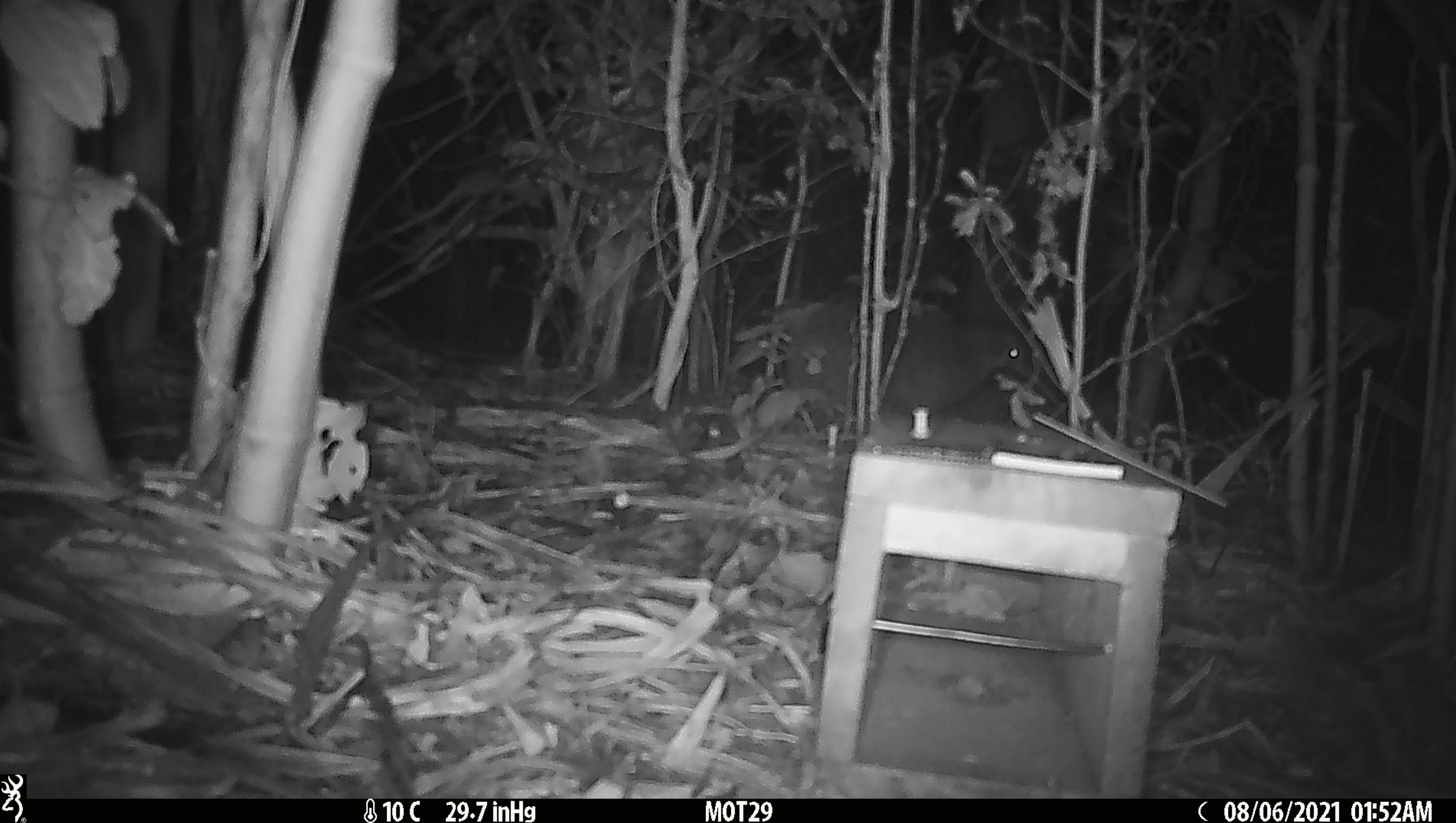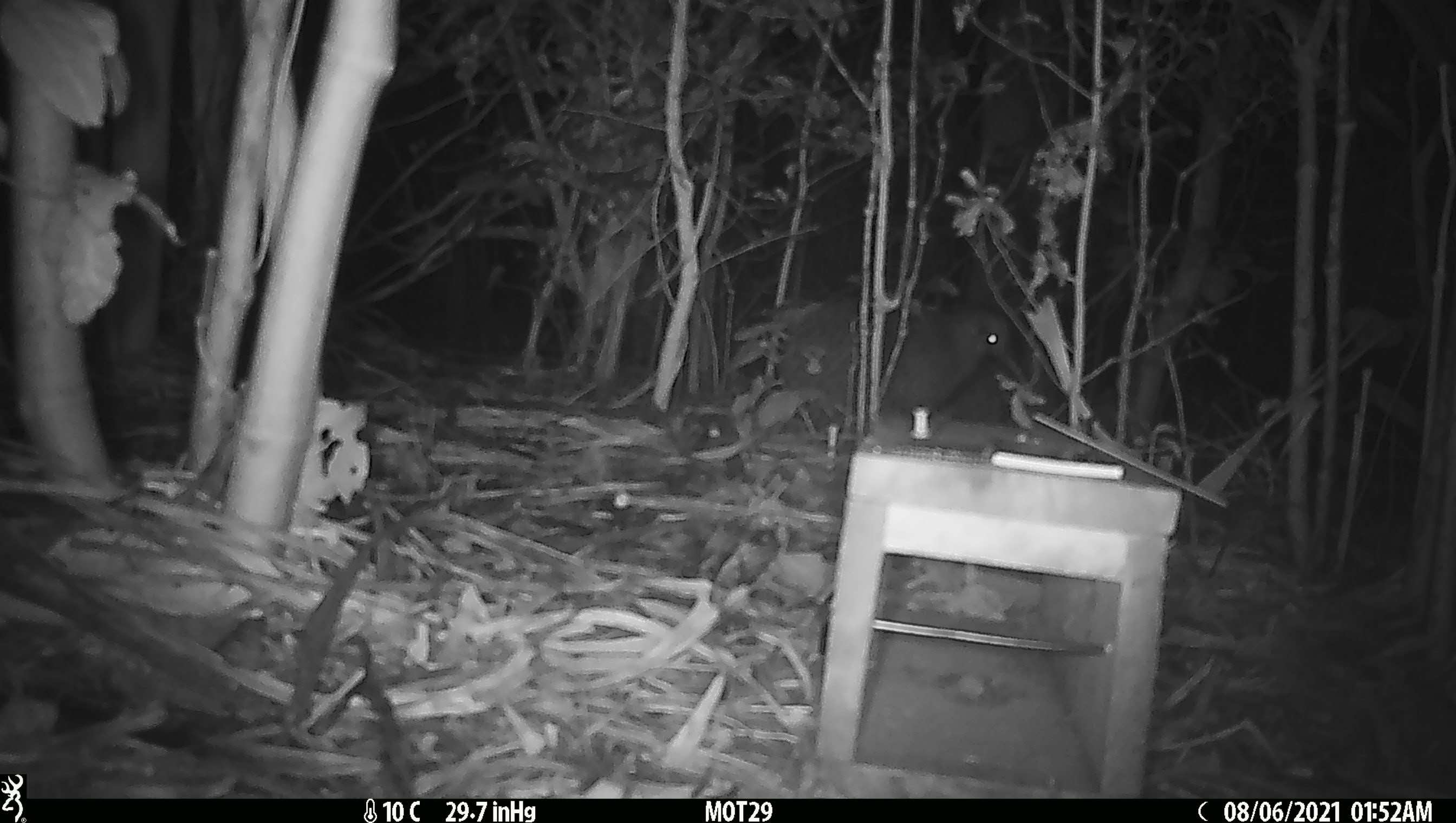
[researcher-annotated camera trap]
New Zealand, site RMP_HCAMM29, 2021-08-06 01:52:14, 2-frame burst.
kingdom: Animalia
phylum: Chordata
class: Aves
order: Apterygiformes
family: Apterygidae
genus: Apteryx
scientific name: Apteryx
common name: kiwi